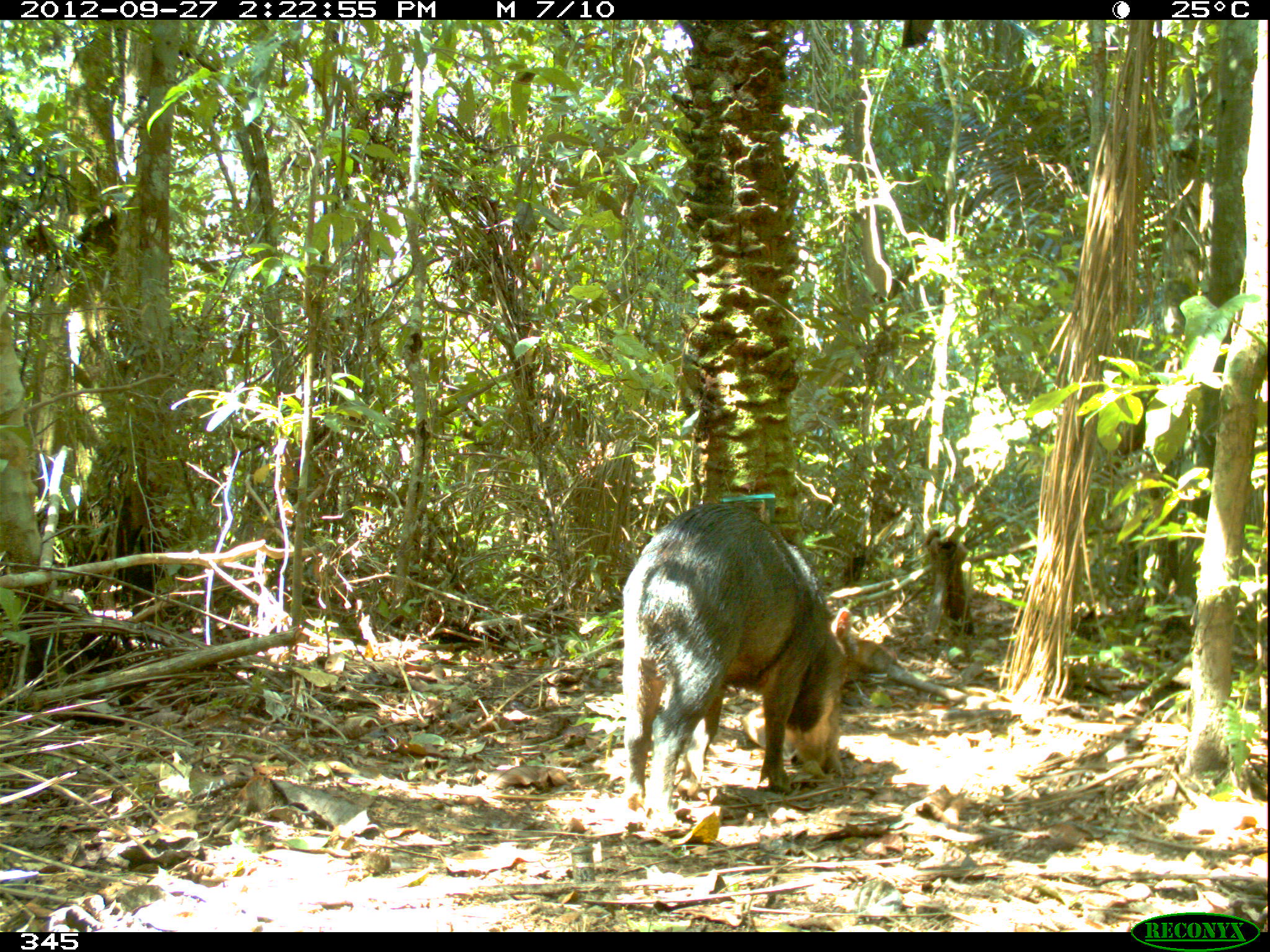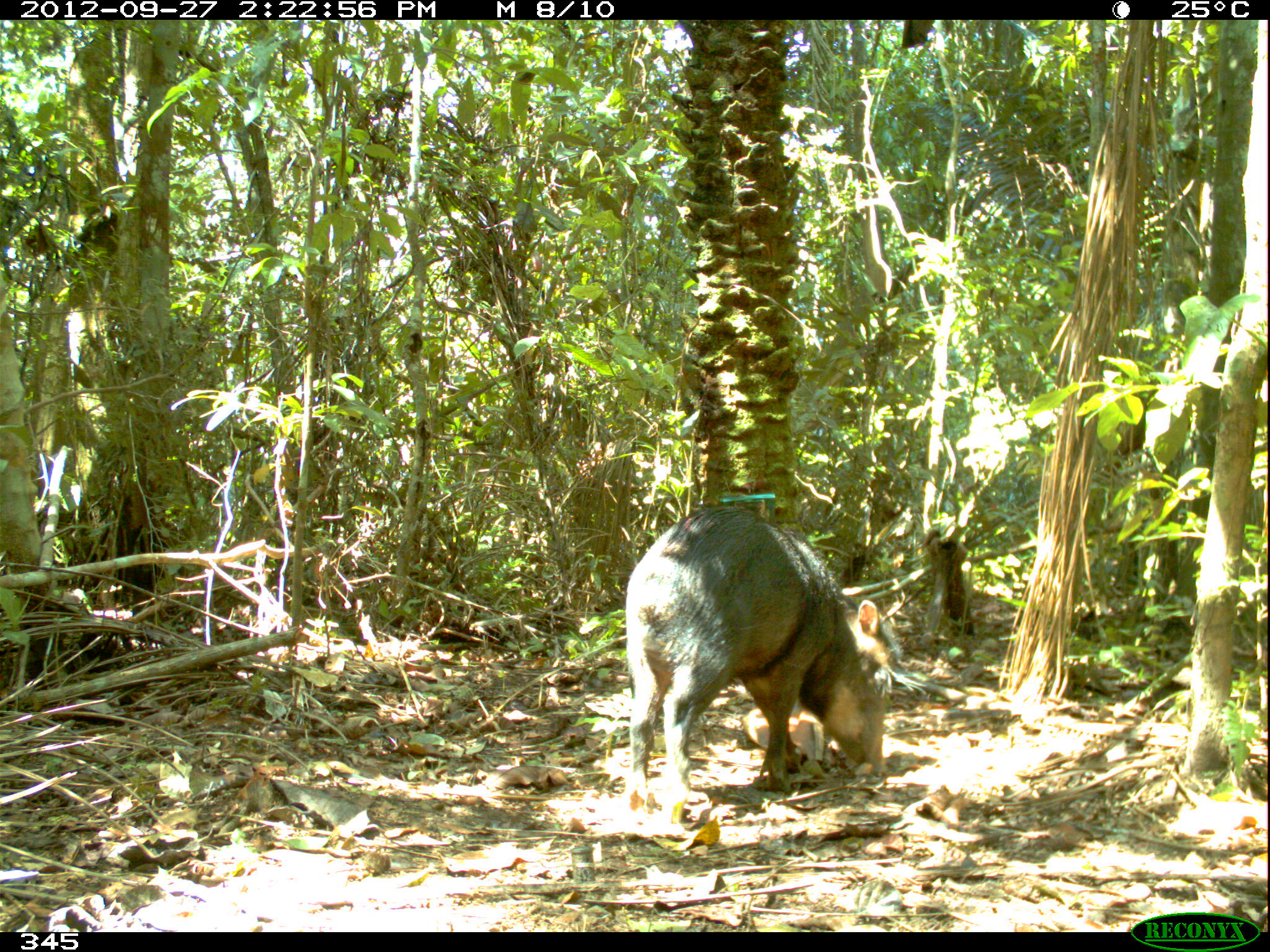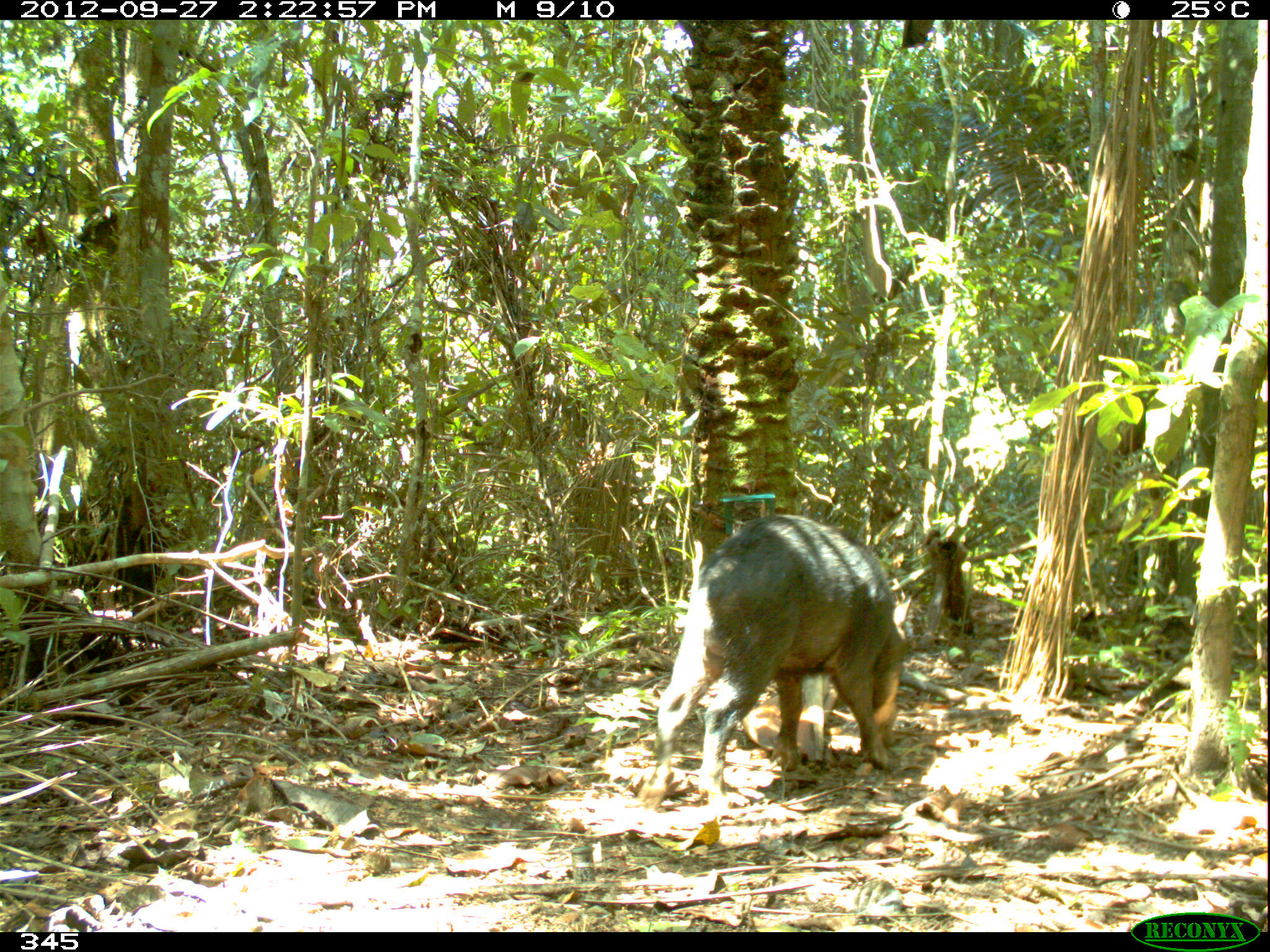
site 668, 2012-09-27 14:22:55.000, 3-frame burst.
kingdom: Animalia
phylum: Chordata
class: Mammalia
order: Artiodactyla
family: Tayassuidae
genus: Tayassu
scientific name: Tayassu pecari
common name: white-lipped peccary